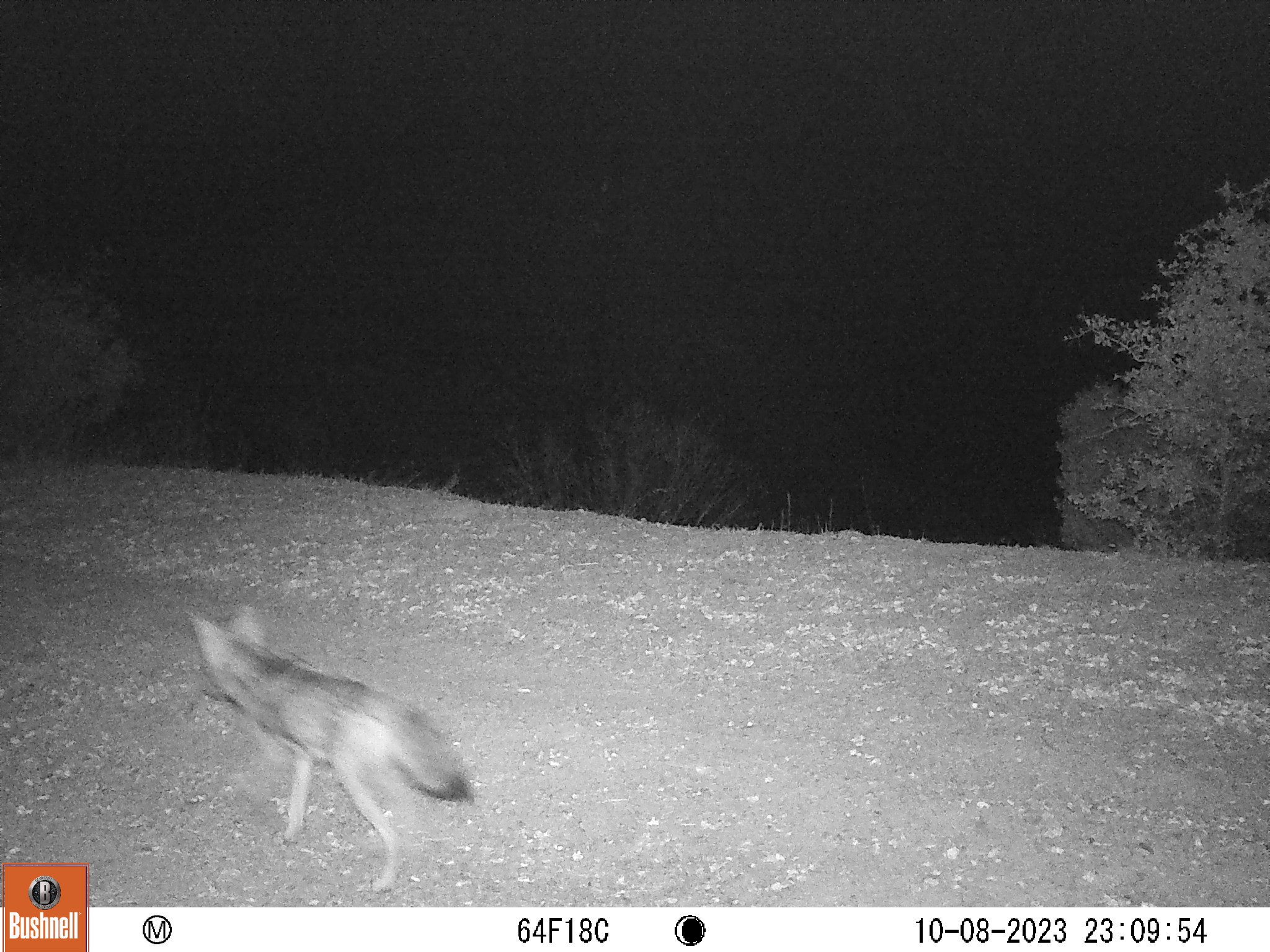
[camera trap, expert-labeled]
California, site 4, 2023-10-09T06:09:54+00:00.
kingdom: Animalia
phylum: Chordata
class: Mammalia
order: Carnivora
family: Canidae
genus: Canis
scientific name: Canis latrans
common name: coyote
Coyote (Canis latrans).